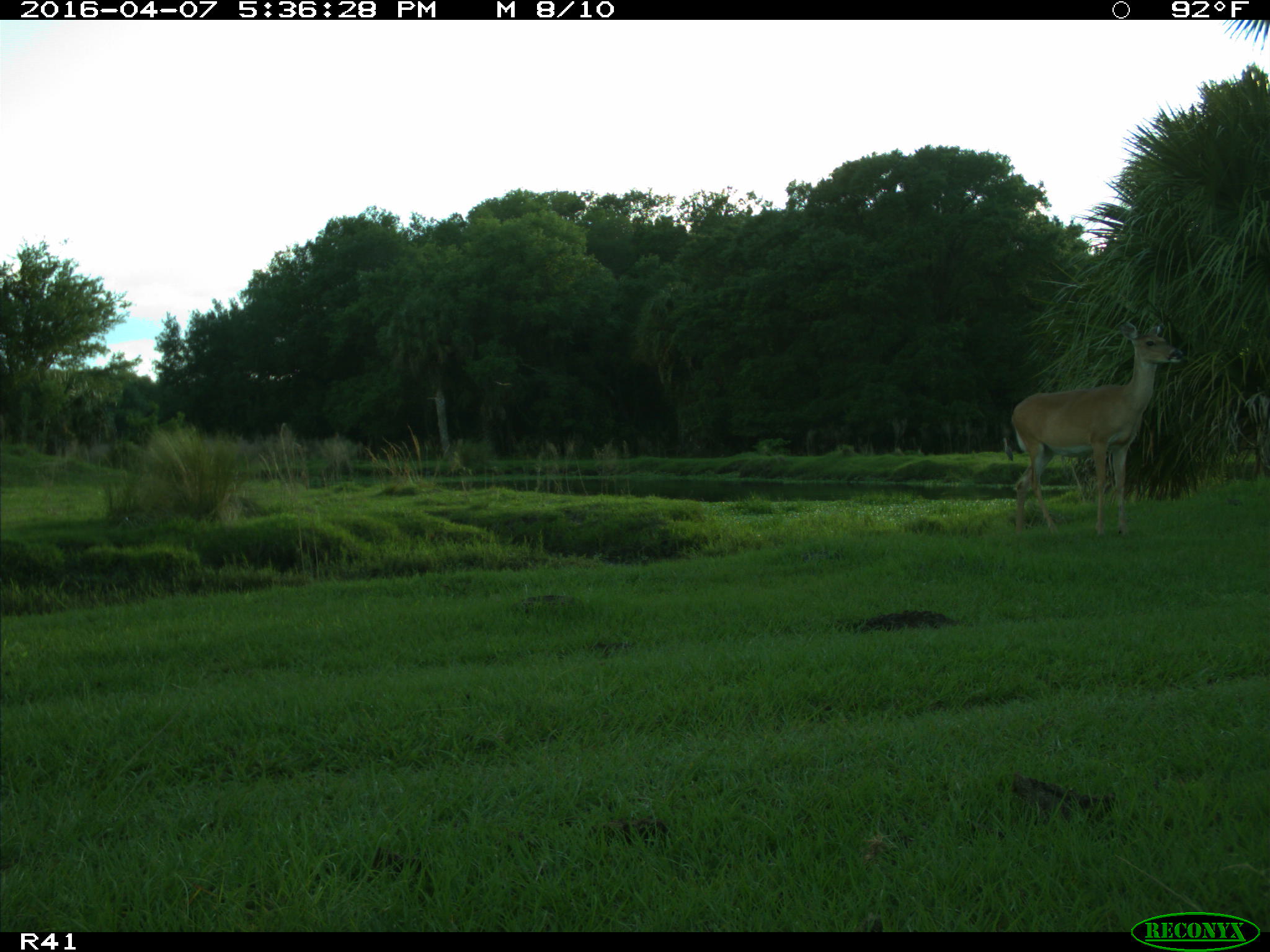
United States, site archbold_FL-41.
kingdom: Animalia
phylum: Chordata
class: Mammalia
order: Artiodactyla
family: Cervidae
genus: Odocoileus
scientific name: Odocoileus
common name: deer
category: unidentified deer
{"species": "unidentified deer (deer) (Odocoileus)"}